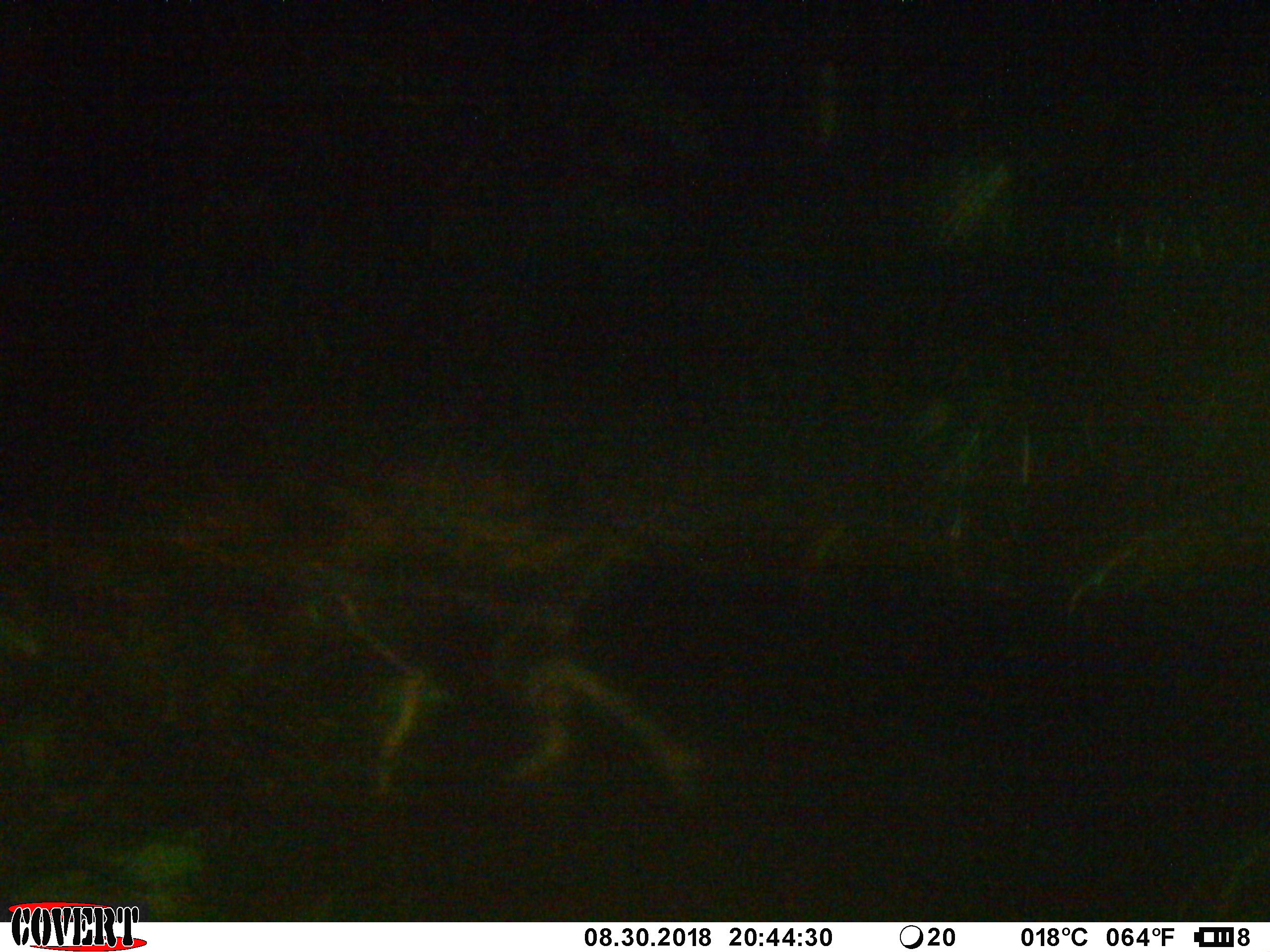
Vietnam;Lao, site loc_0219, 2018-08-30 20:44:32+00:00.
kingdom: Animalia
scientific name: Animalia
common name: animal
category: unidentified animal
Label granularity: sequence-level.